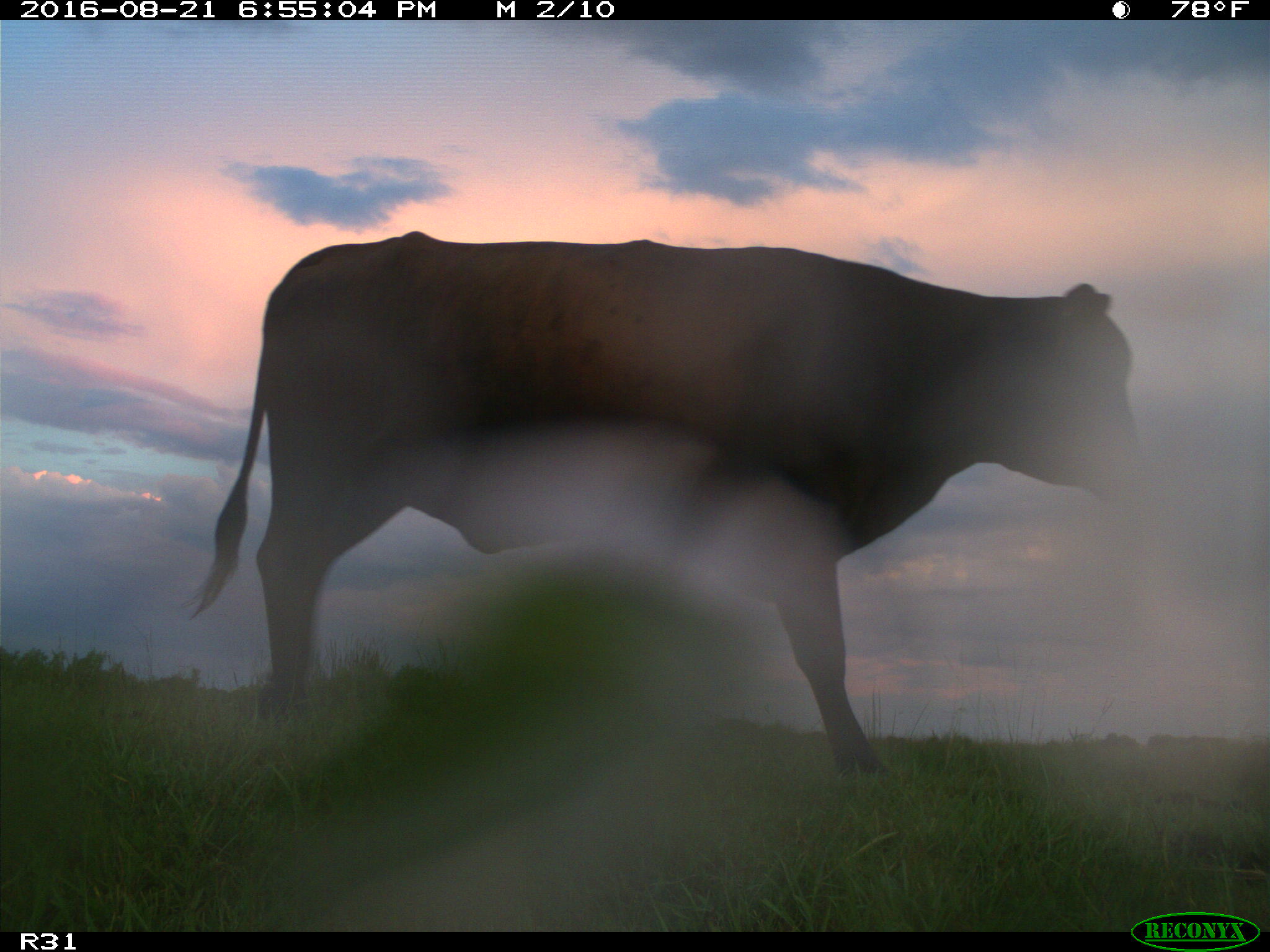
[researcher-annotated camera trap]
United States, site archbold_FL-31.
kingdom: Animalia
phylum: Chordata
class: Mammalia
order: Artiodactyla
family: Bovidae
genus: Bos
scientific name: Bos taurus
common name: domestic cow